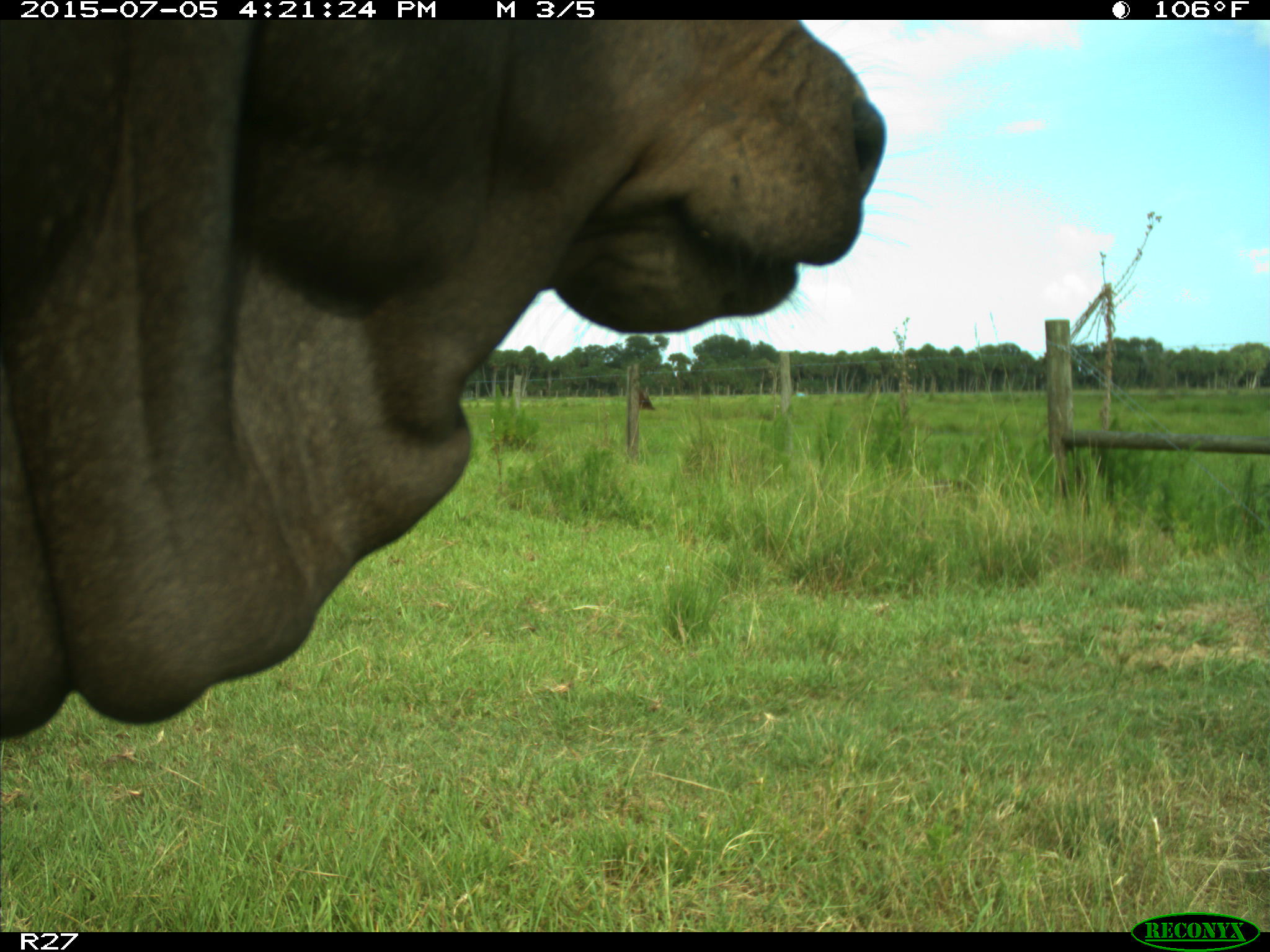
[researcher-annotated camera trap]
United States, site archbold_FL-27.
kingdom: Animalia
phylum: Chordata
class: Mammalia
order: Artiodactyla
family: Bovidae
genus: Bos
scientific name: Bos taurus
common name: domestic cow